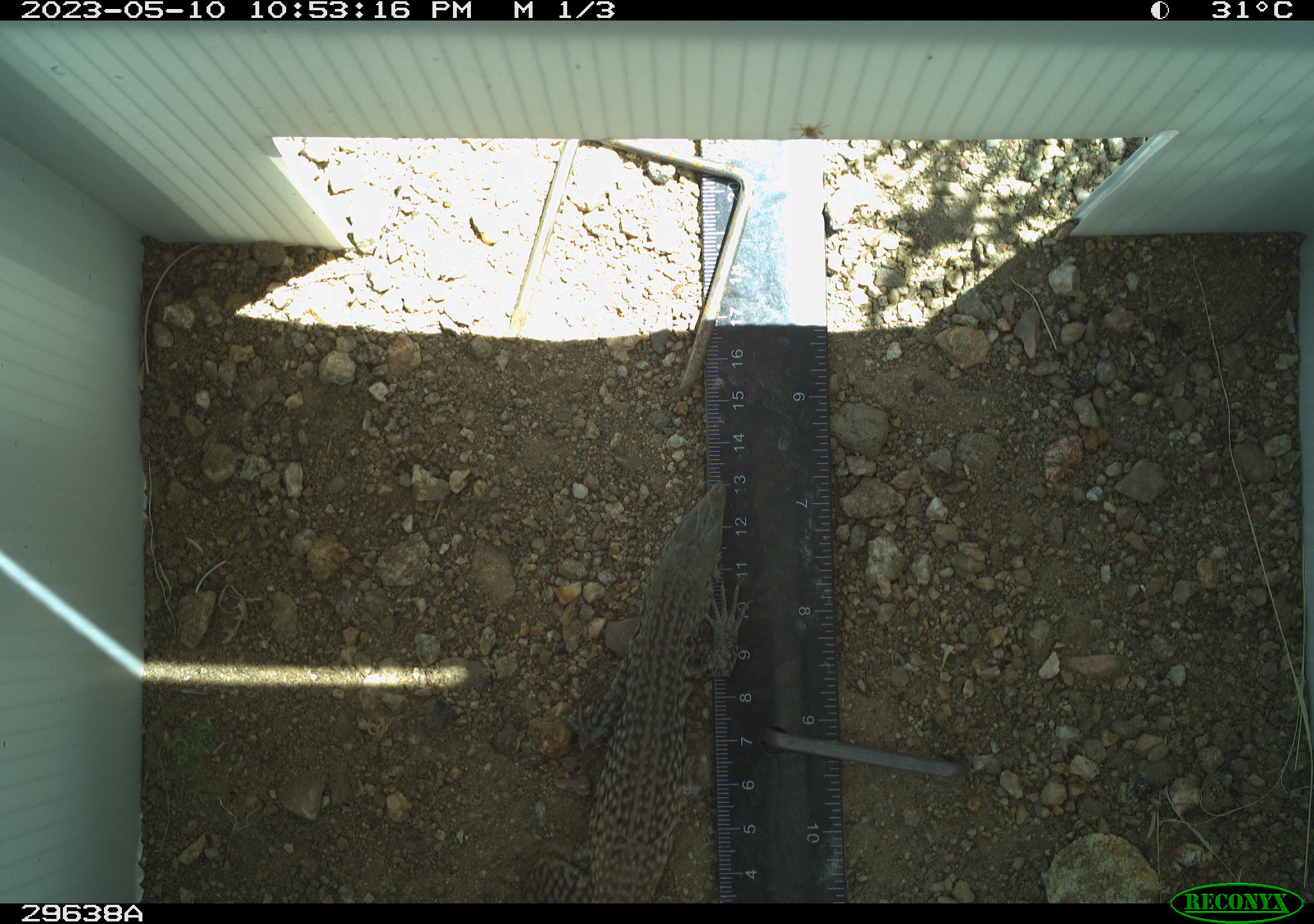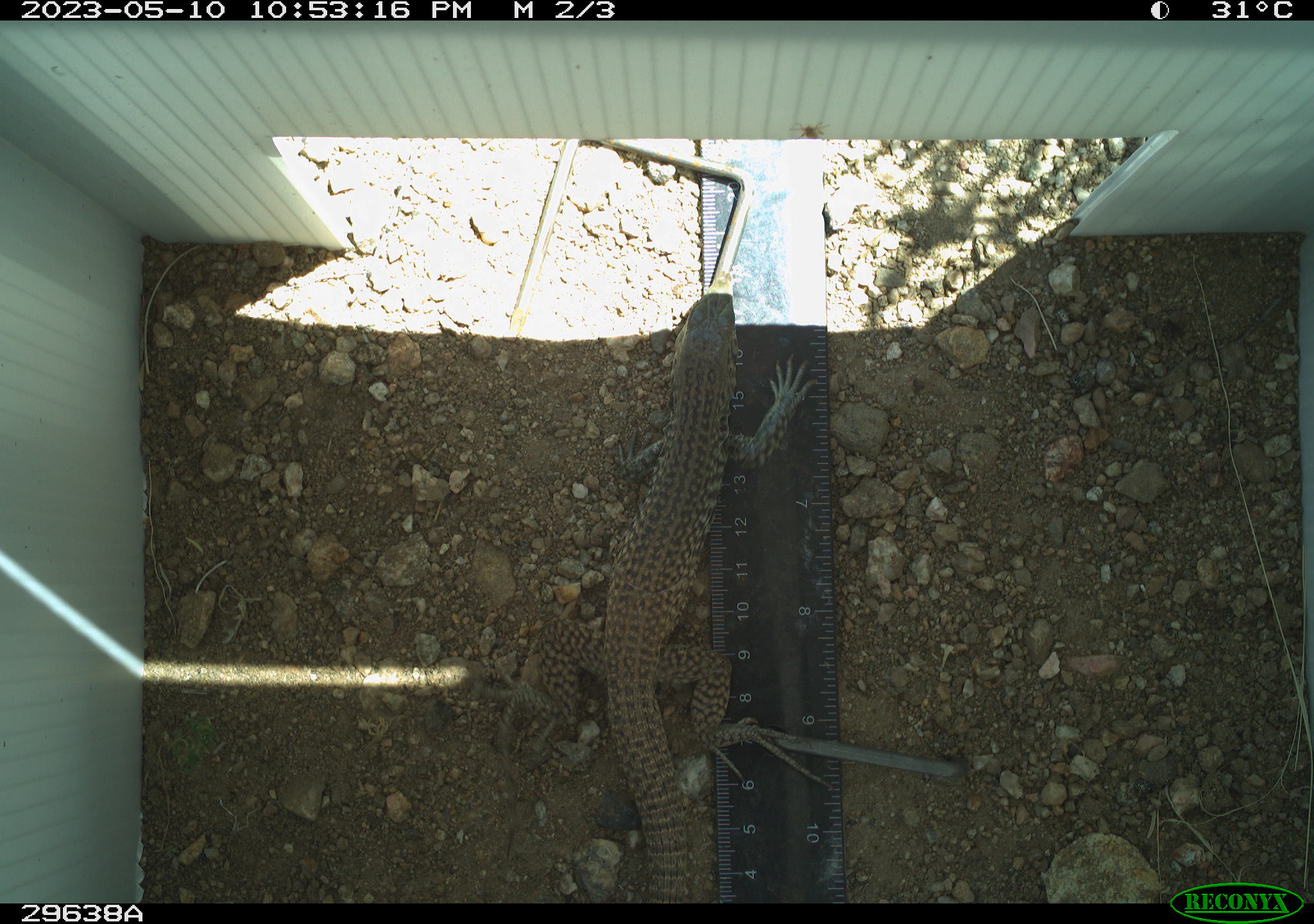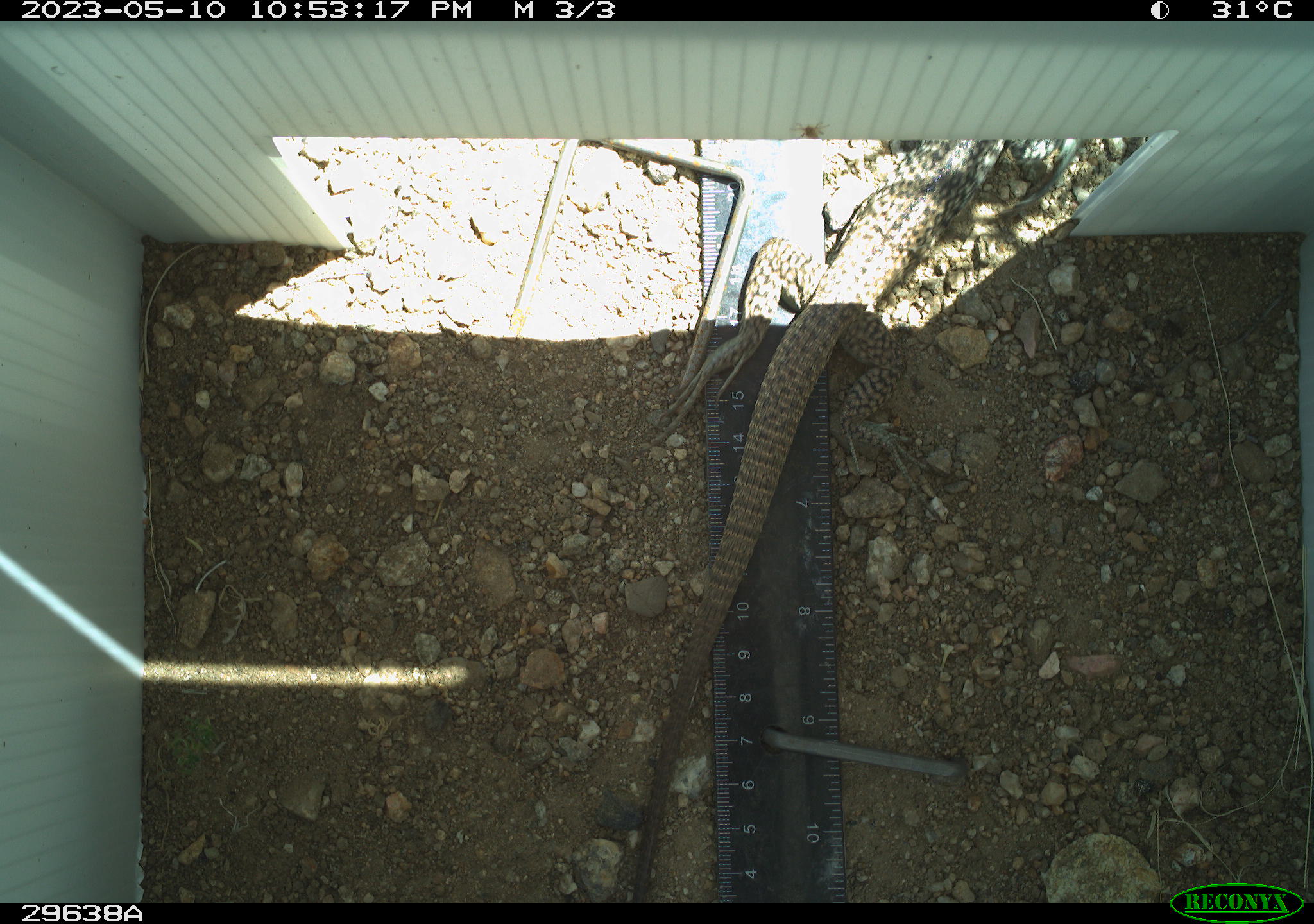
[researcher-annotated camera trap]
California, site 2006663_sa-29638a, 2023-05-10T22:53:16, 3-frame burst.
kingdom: Animalia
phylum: Chordata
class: Reptilia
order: Squamata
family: Teiidae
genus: Aspidoscelis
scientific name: Aspidoscelis tigris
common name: western whiptail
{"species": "western whiptail (Aspidoscelis tigris)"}